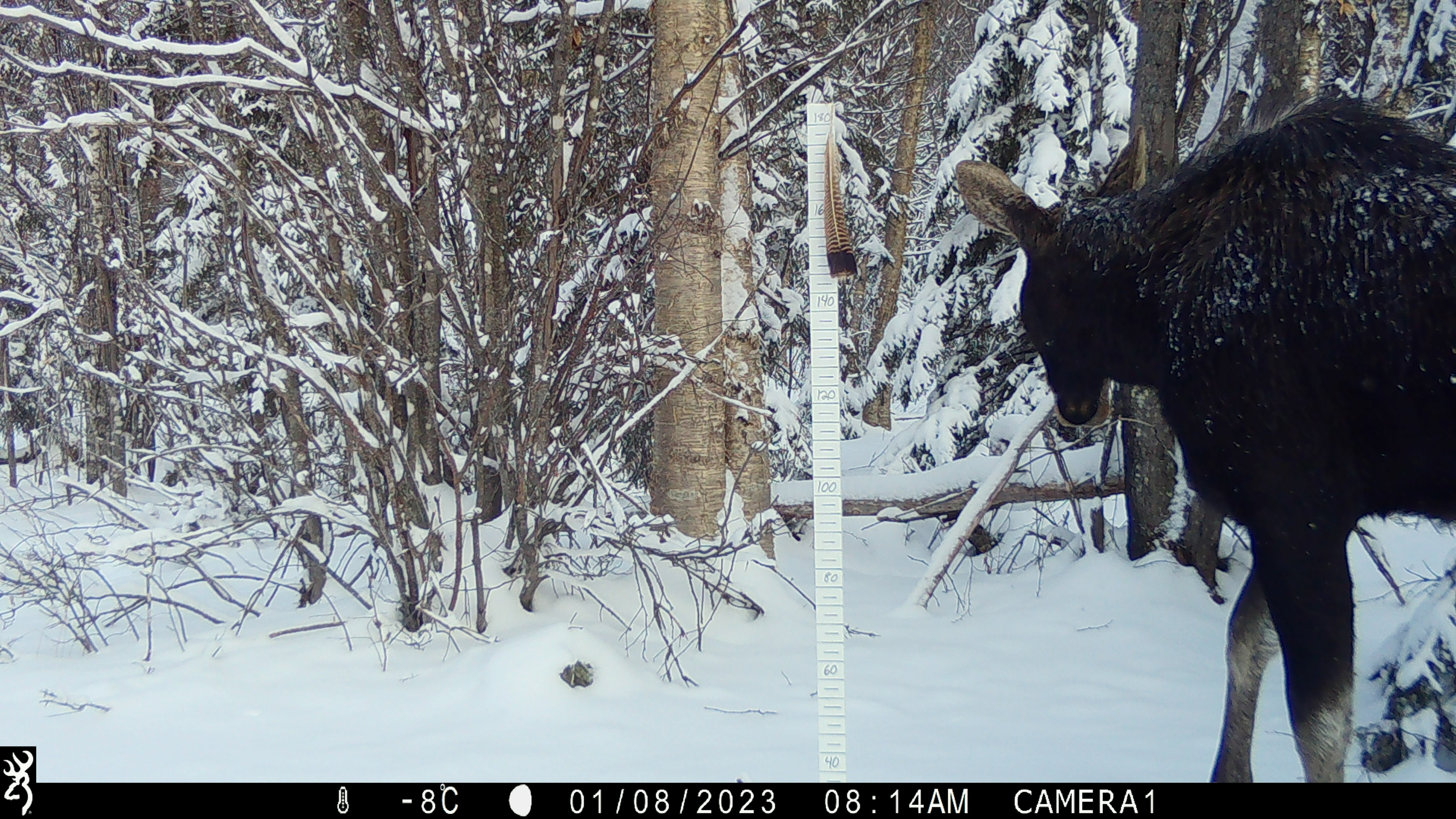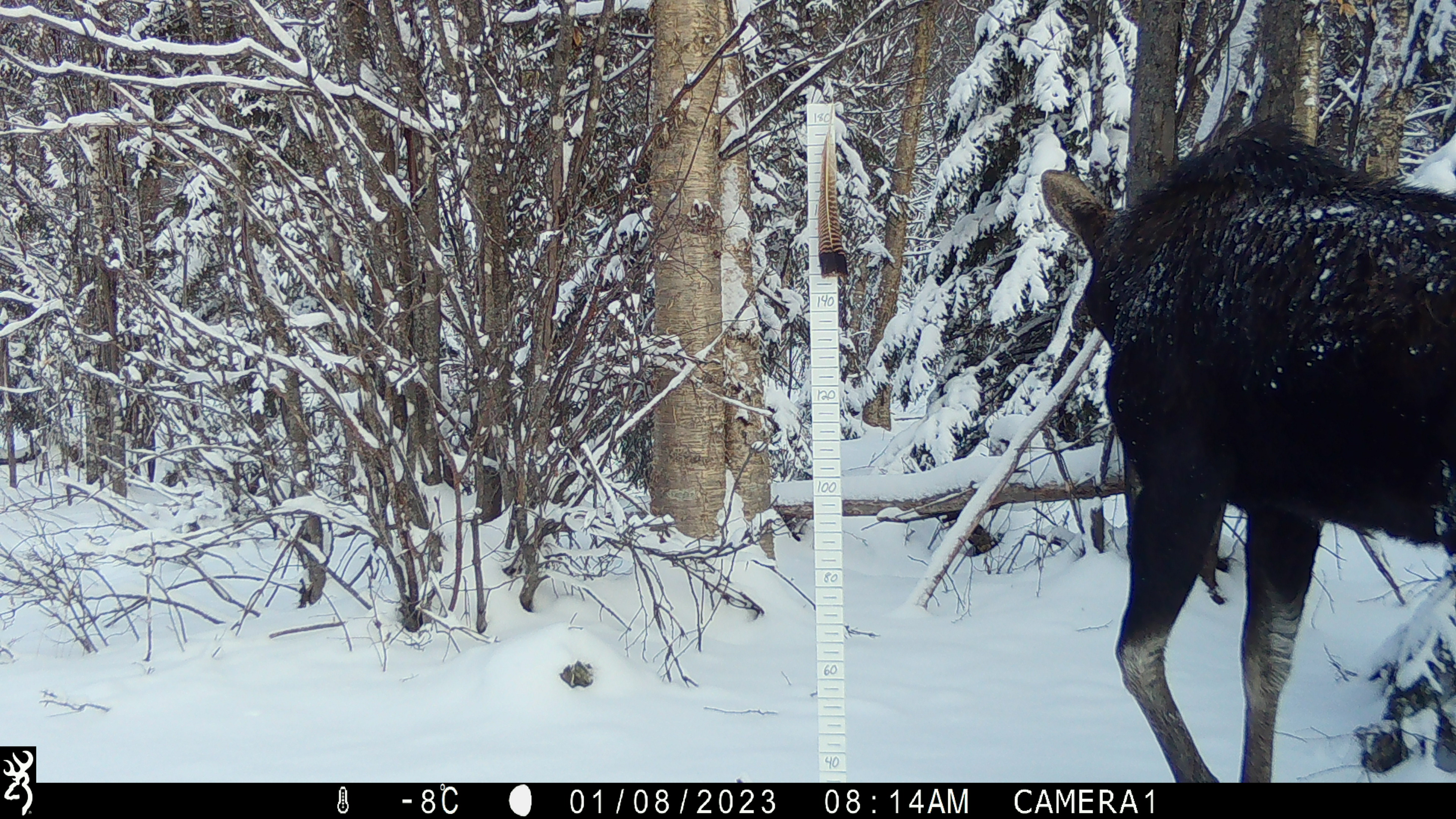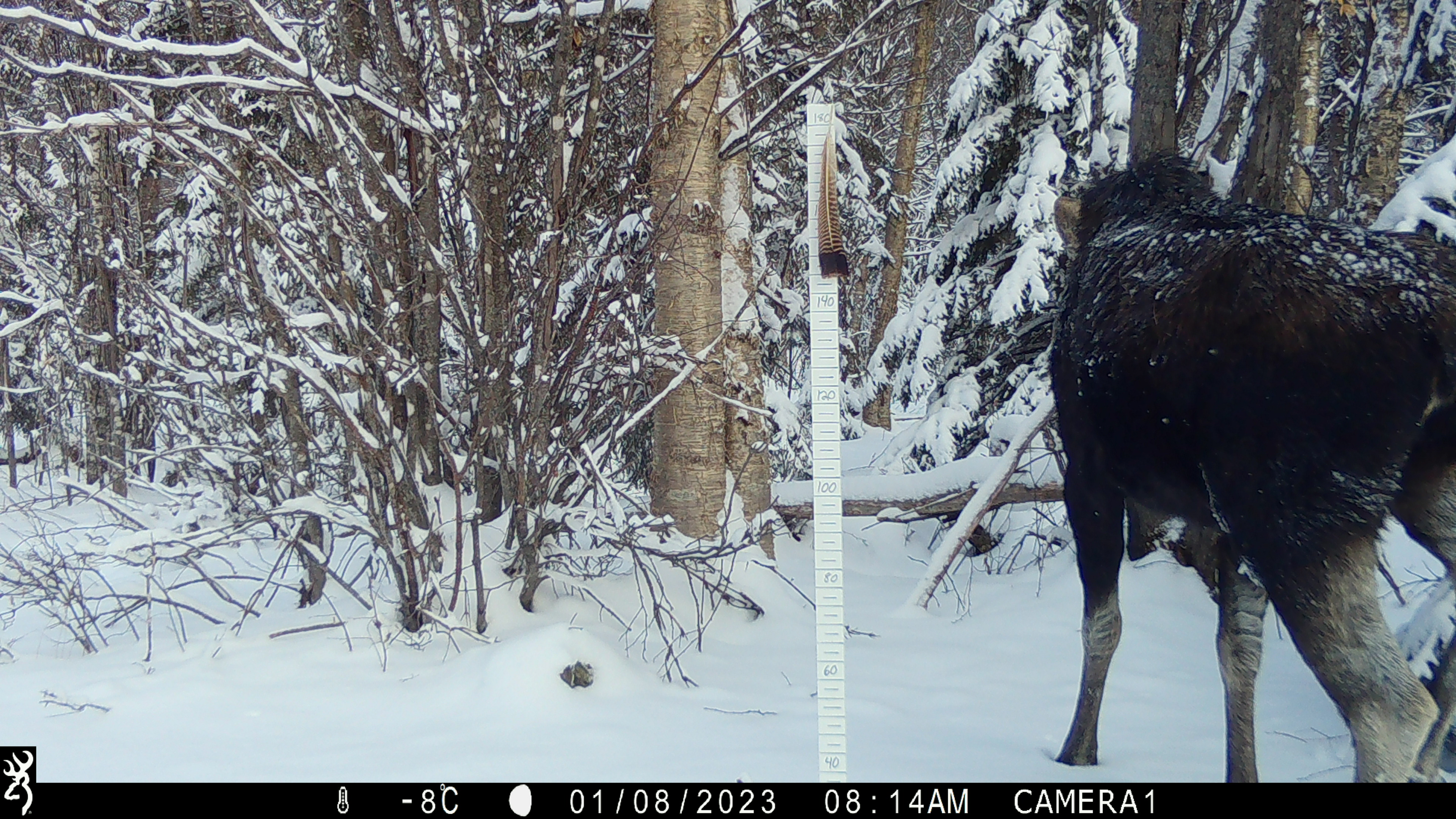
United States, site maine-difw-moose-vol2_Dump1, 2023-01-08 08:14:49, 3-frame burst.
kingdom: Animalia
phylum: Chordata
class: Mammalia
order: Artiodactyla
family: Cervidae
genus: Alces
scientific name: Alces alces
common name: moose